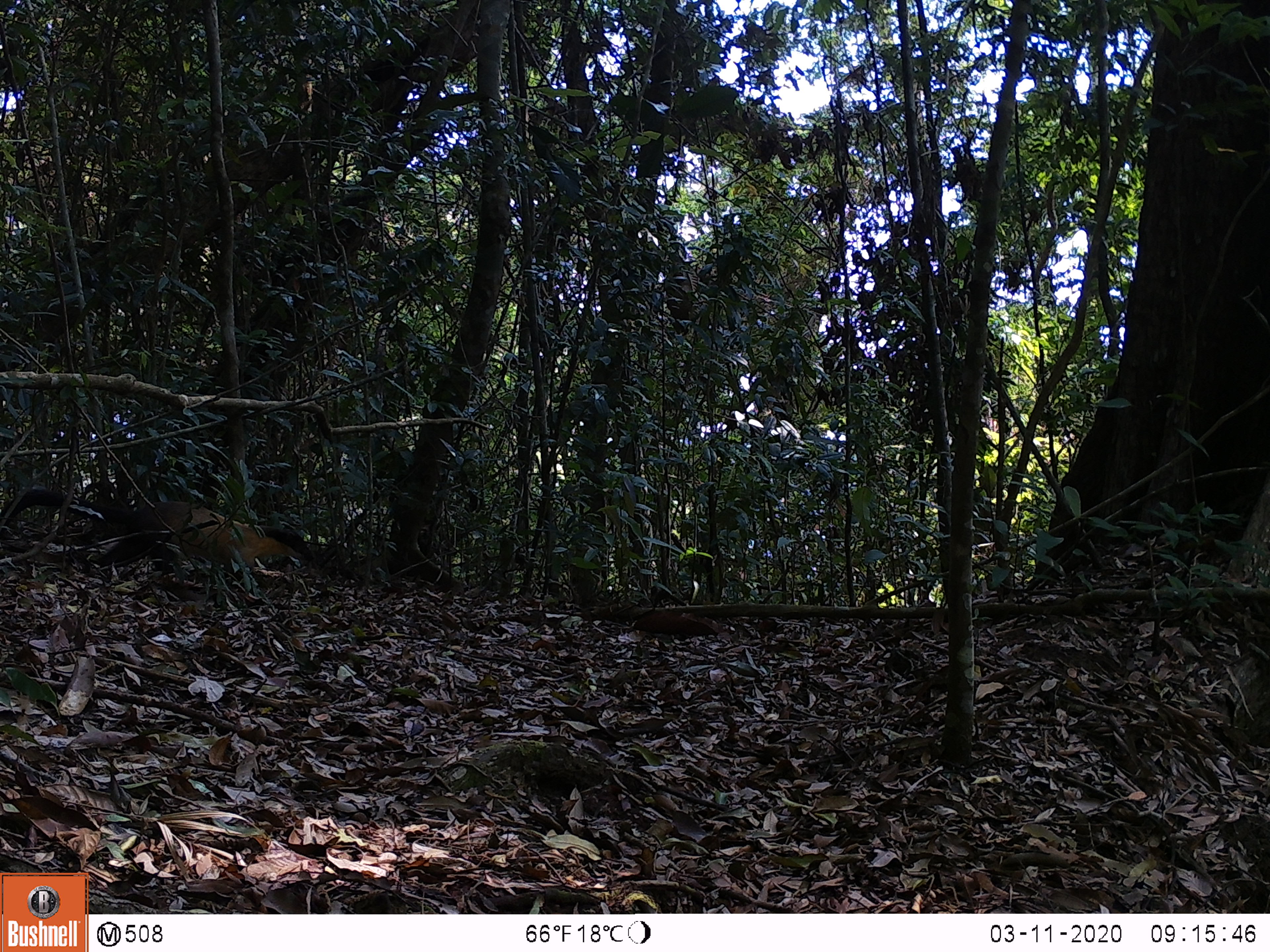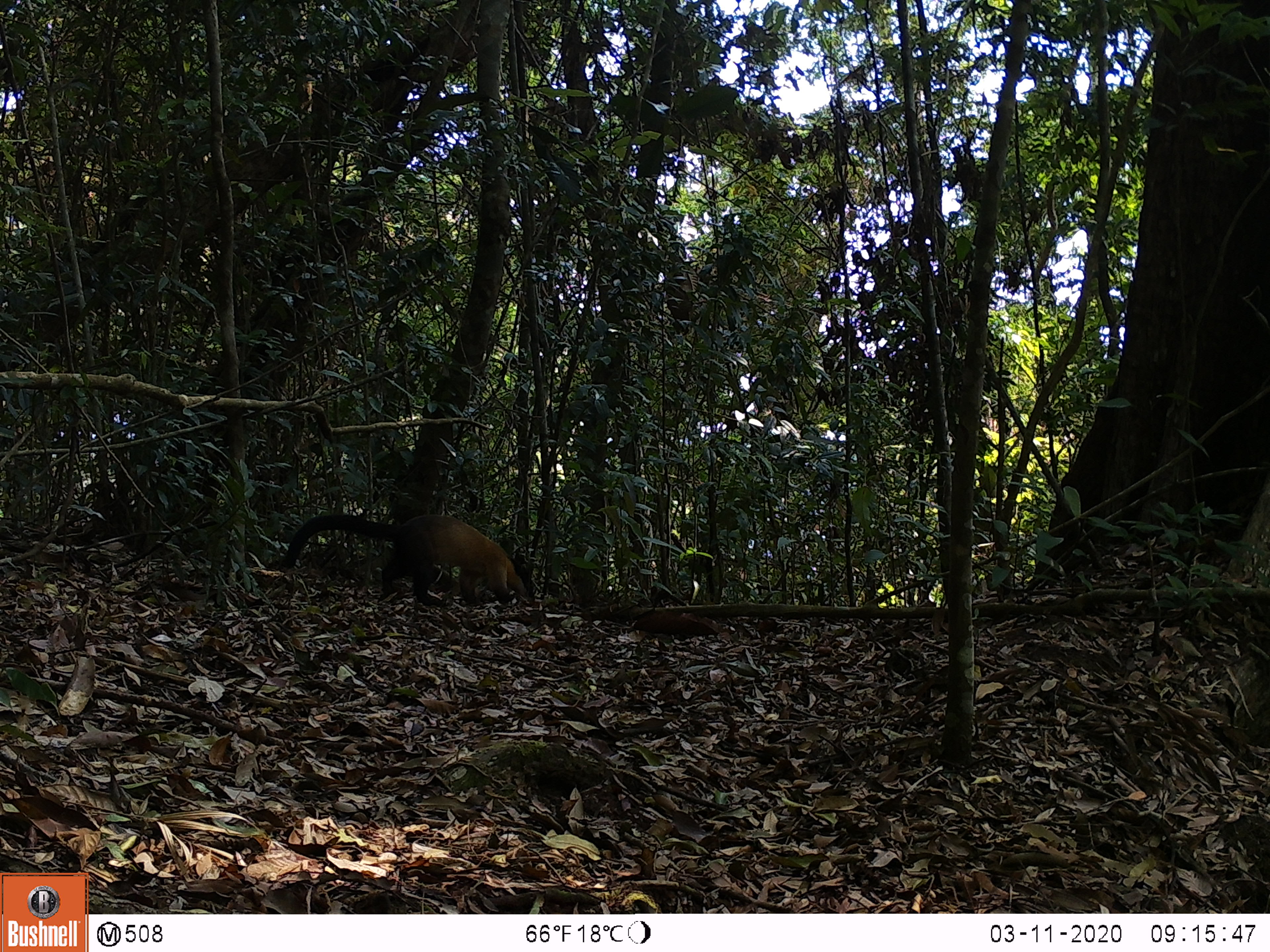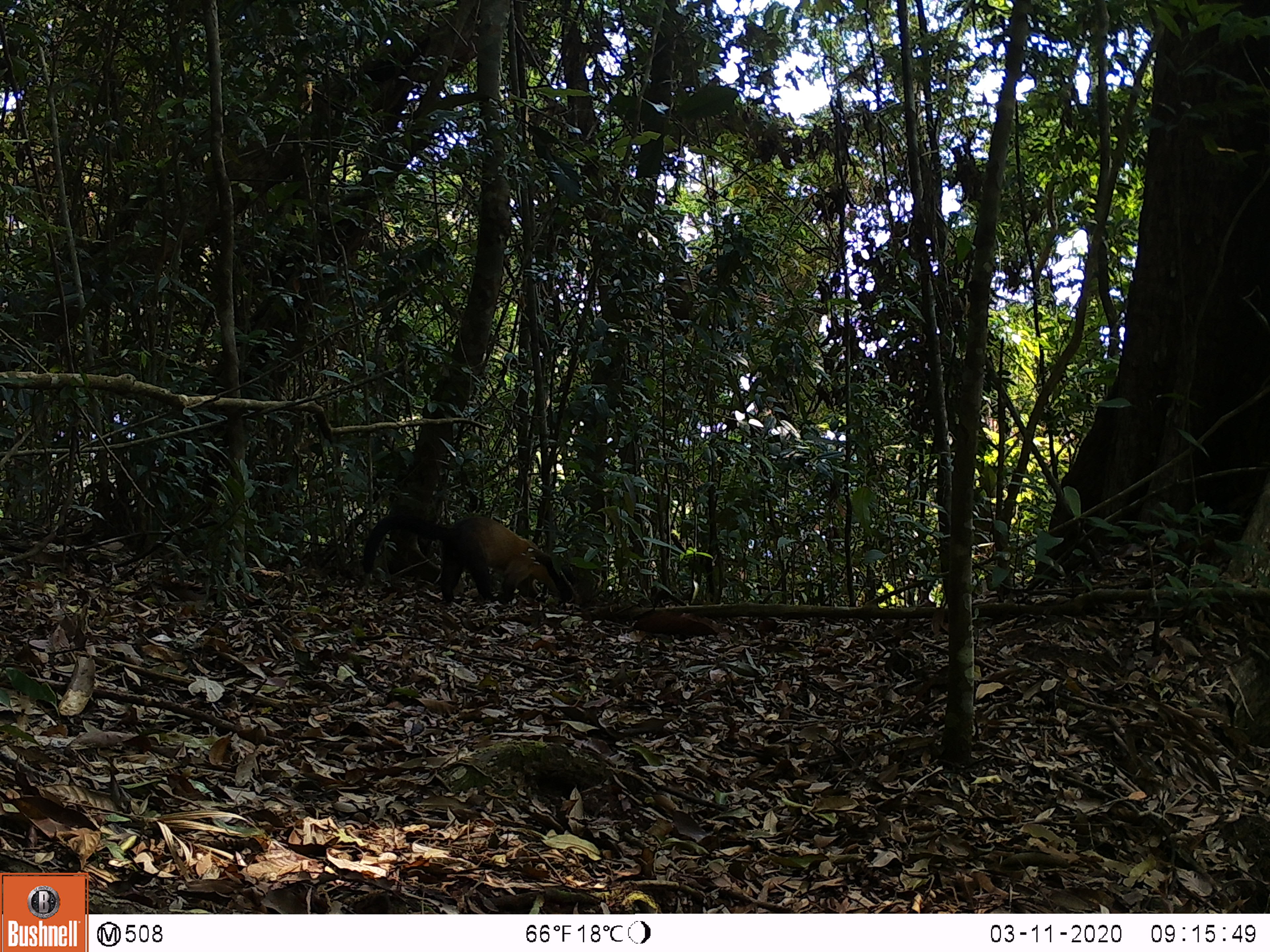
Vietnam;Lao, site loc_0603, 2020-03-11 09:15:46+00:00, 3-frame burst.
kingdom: Animalia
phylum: Chordata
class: Mammalia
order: Carnivora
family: Mustelidae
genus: Martes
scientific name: Martes flavigula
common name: yellow-throated marten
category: yellow throated marten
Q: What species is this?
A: Yellow throated marten (yellow-throated marten) (Martes flavigula).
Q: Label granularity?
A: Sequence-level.